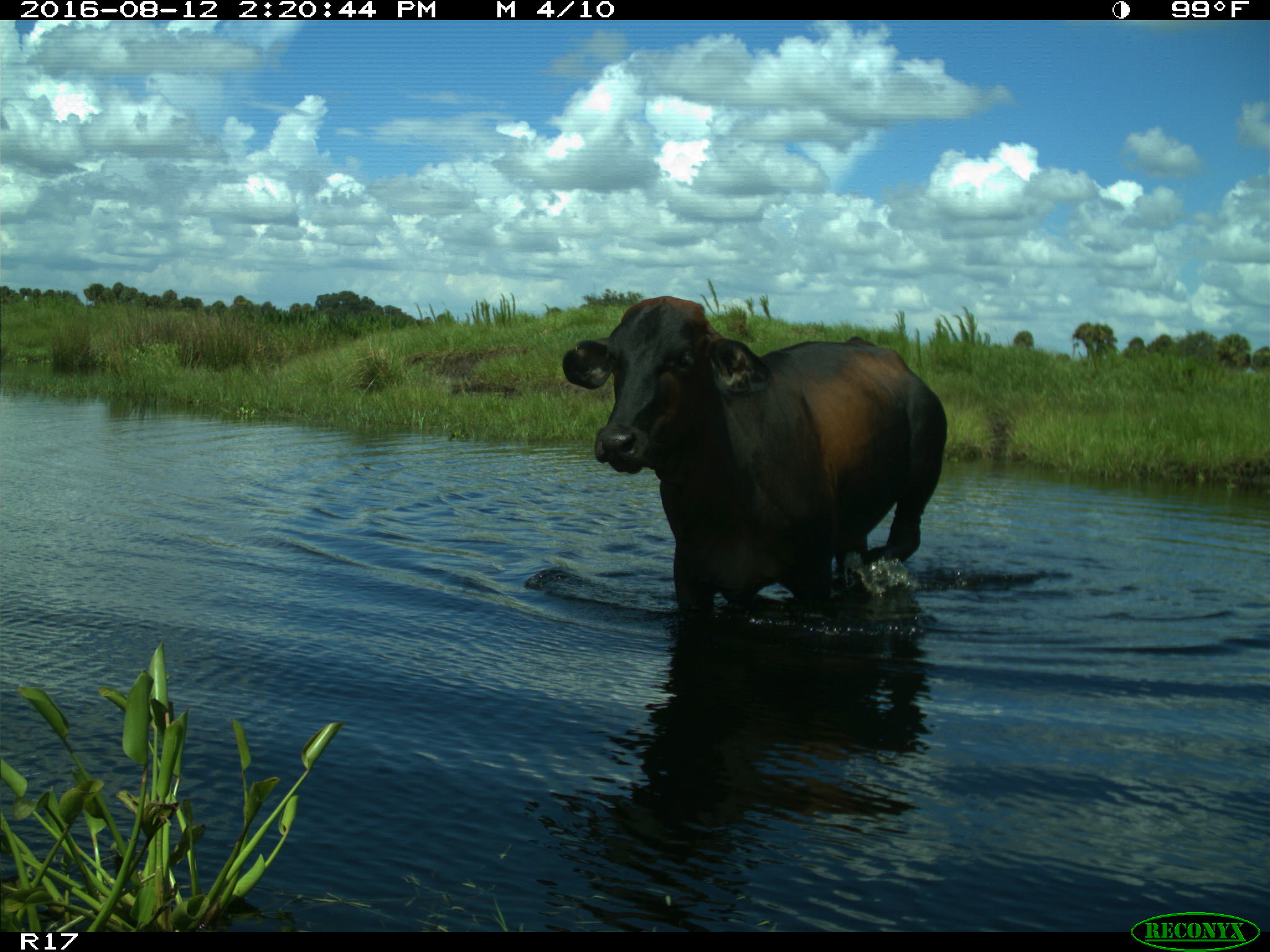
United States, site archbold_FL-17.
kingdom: Animalia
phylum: Chordata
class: Mammalia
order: Artiodactyla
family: Bovidae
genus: Bos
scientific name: Bos taurus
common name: domestic cow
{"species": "Bos taurus (domestic cow)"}